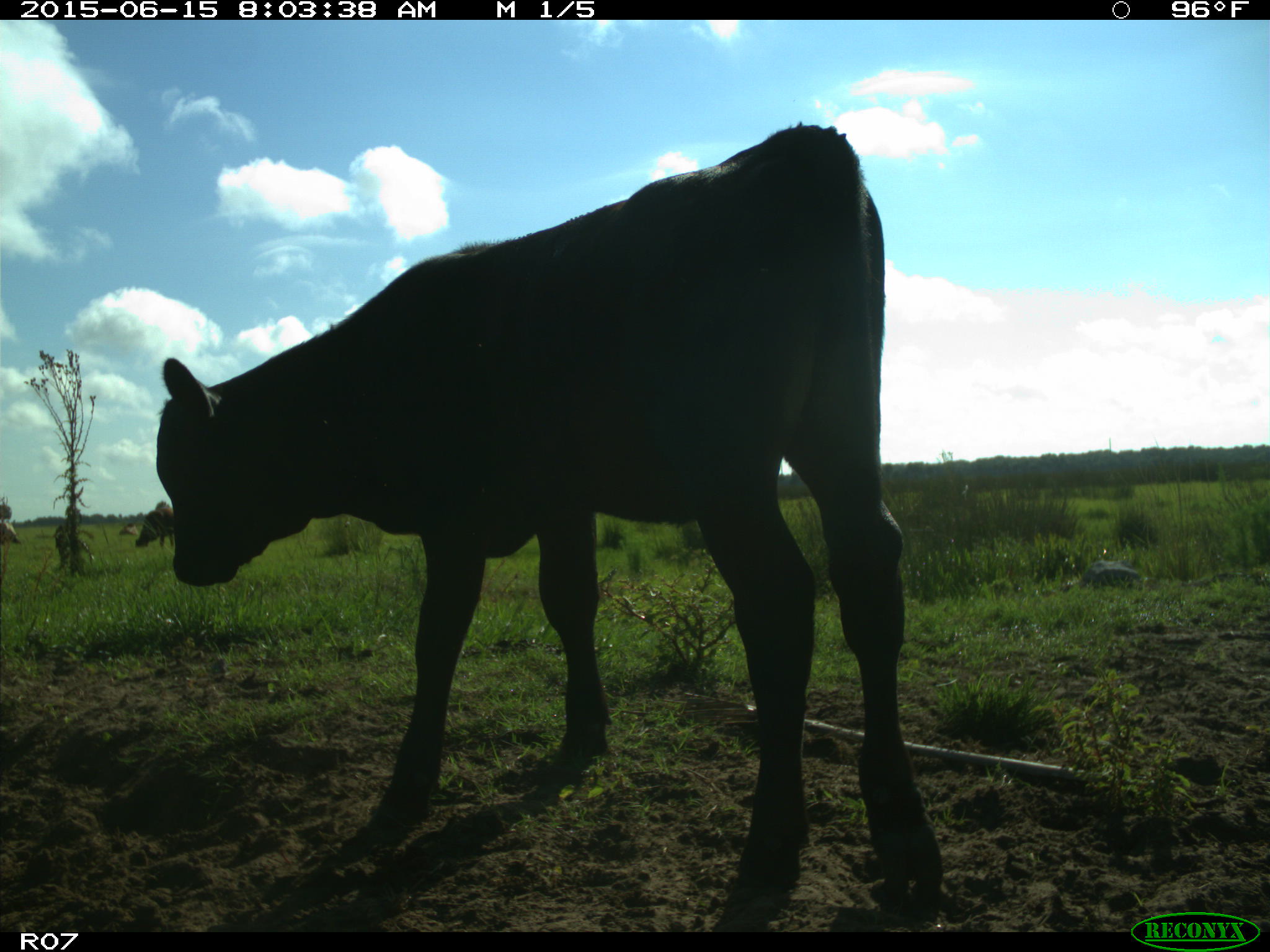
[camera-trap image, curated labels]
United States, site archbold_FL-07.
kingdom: Animalia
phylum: Chordata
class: Mammalia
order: Artiodactyla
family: Bovidae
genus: Bos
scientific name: Bos taurus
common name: domestic cow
Bos taurus (domestic cow).